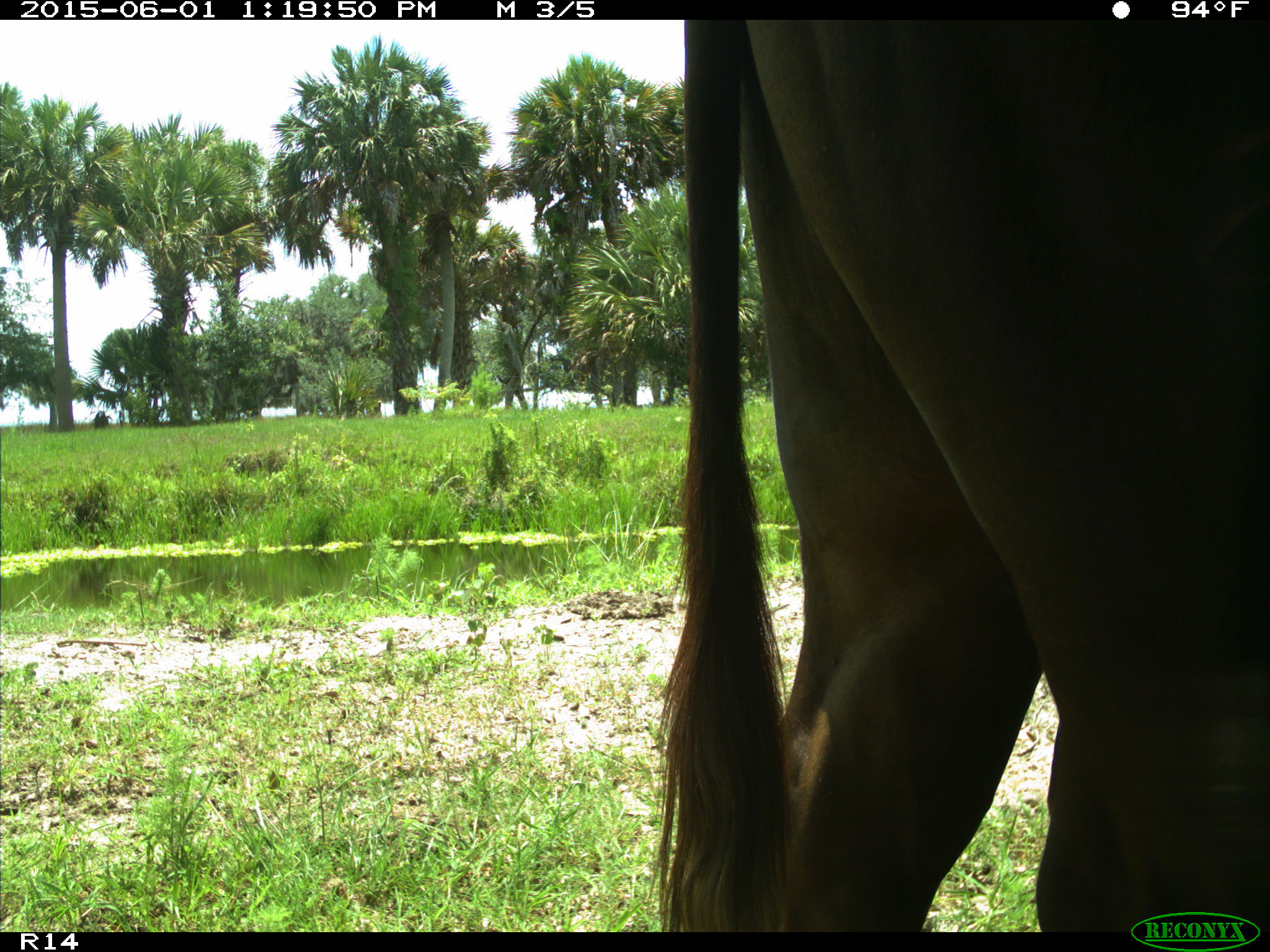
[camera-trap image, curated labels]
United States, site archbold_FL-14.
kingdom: Animalia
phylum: Chordata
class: Mammalia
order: Artiodactyla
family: Bovidae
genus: Bos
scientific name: Bos taurus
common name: domestic cow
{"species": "Bos taurus (domestic cow)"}